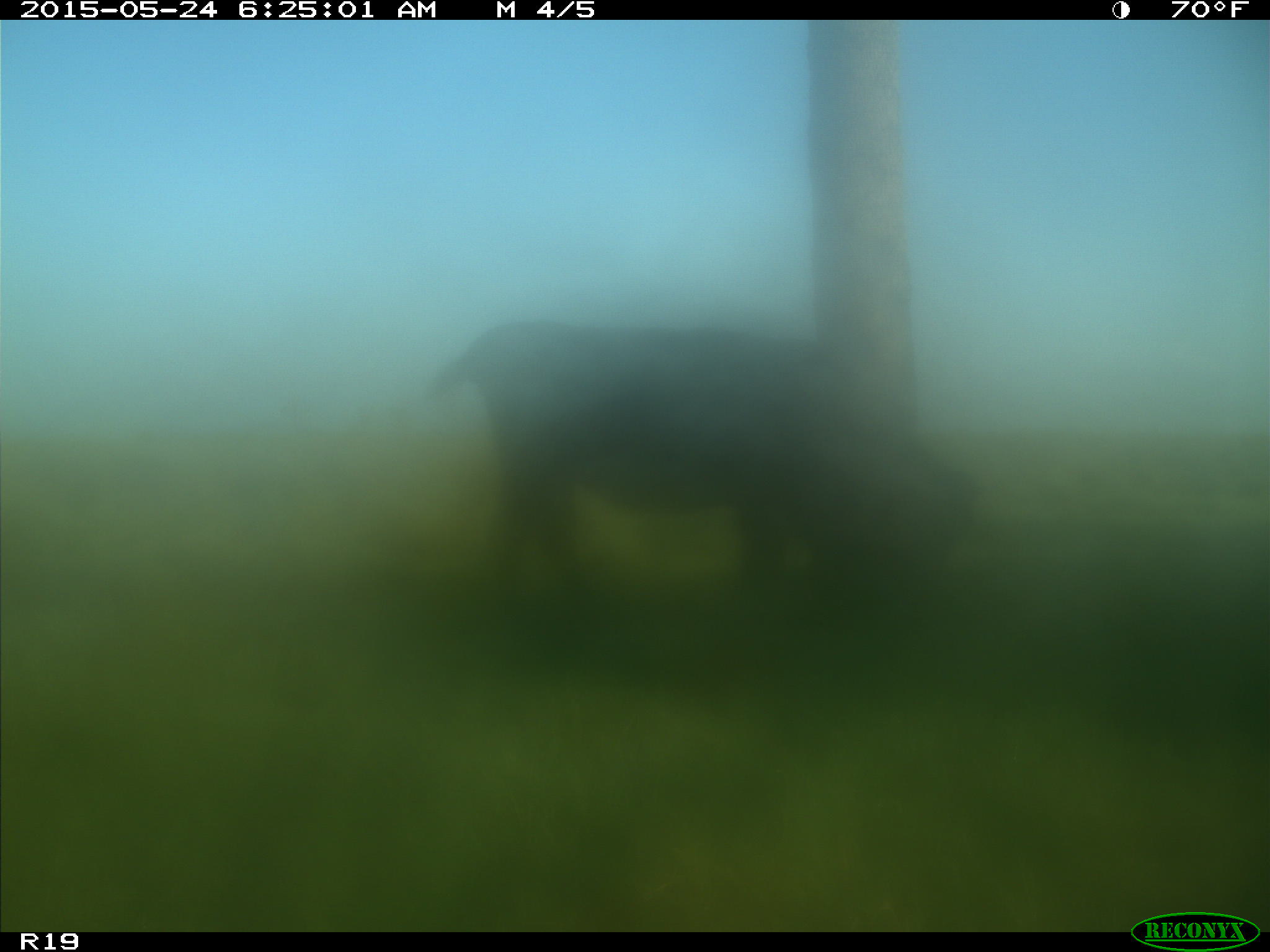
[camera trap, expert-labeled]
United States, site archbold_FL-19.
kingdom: Animalia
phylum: Chordata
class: Mammalia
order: Artiodactyla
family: Bovidae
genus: Bos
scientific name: Bos taurus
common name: domestic cow